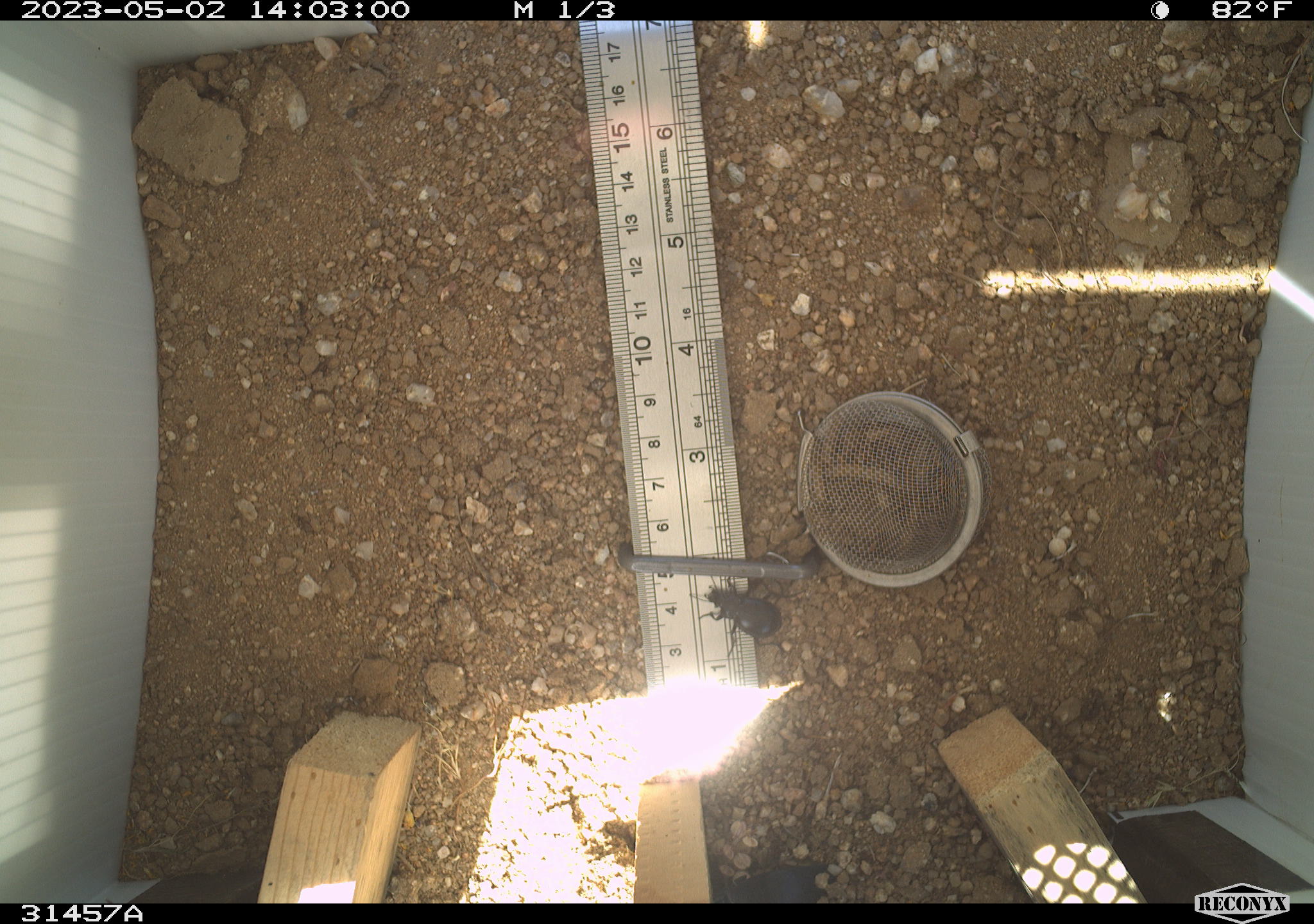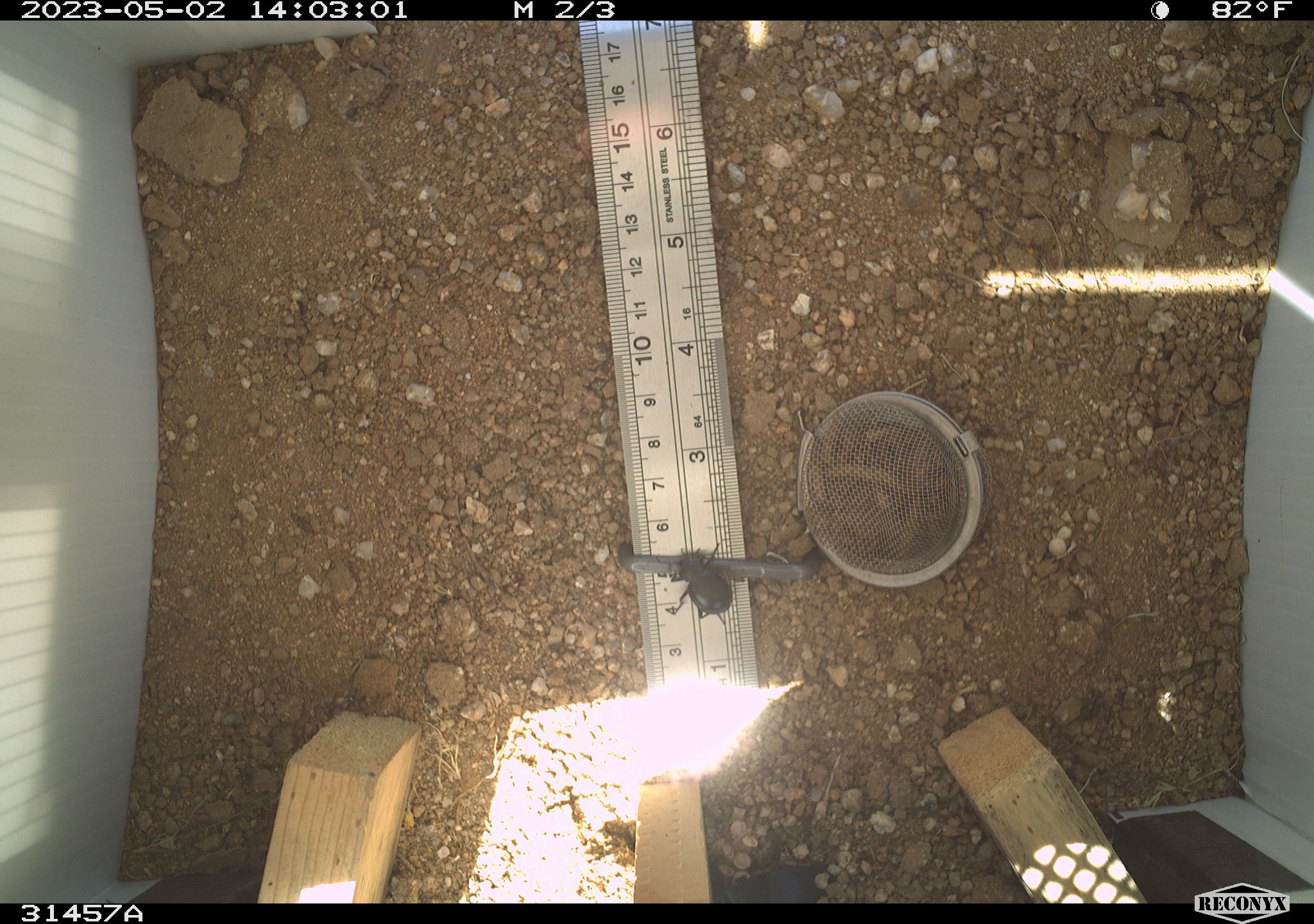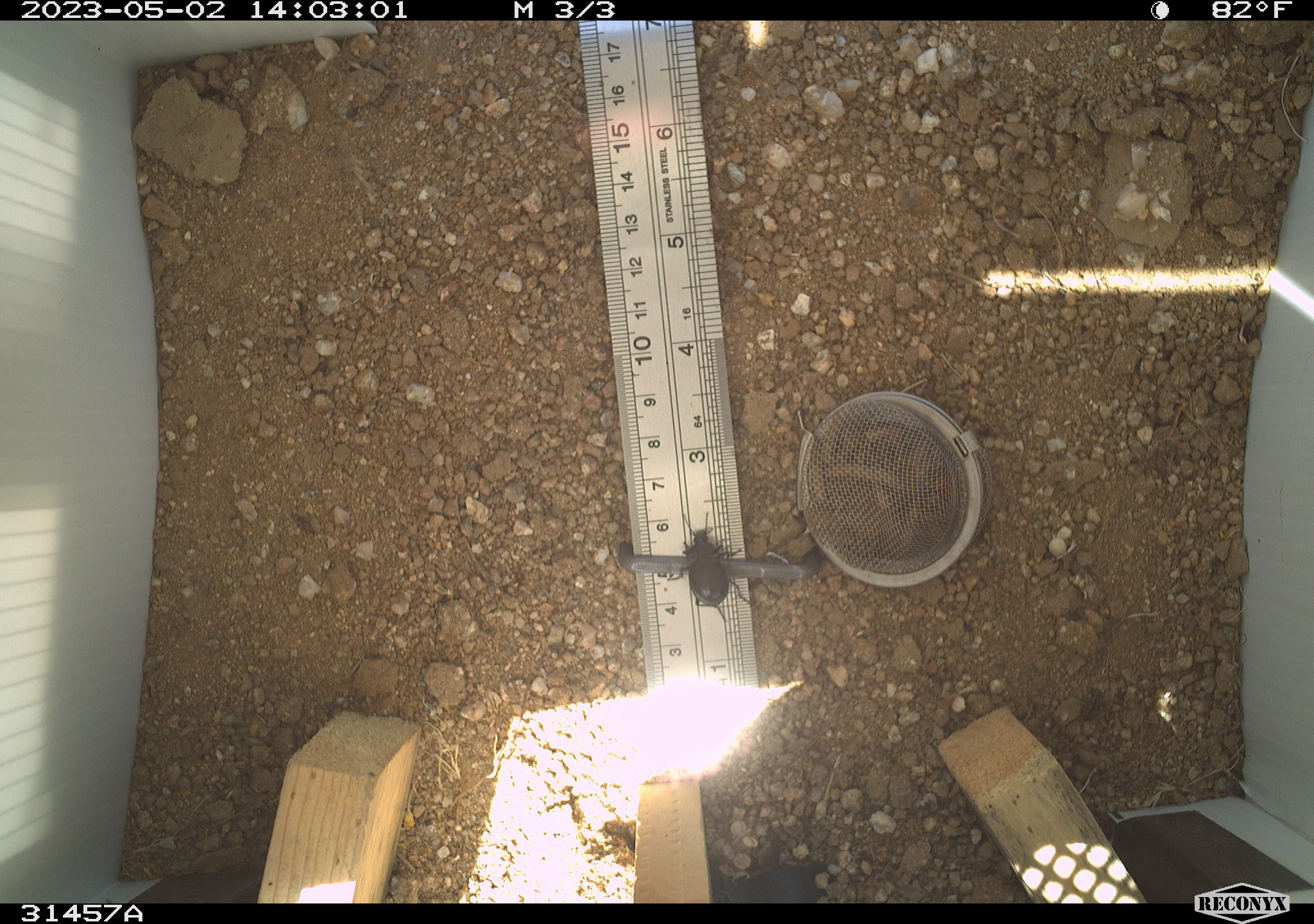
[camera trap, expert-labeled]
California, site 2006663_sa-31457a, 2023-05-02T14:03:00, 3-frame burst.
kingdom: Animalia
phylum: Arthropoda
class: Insecta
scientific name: Insecta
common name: insect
Insect (Insecta).